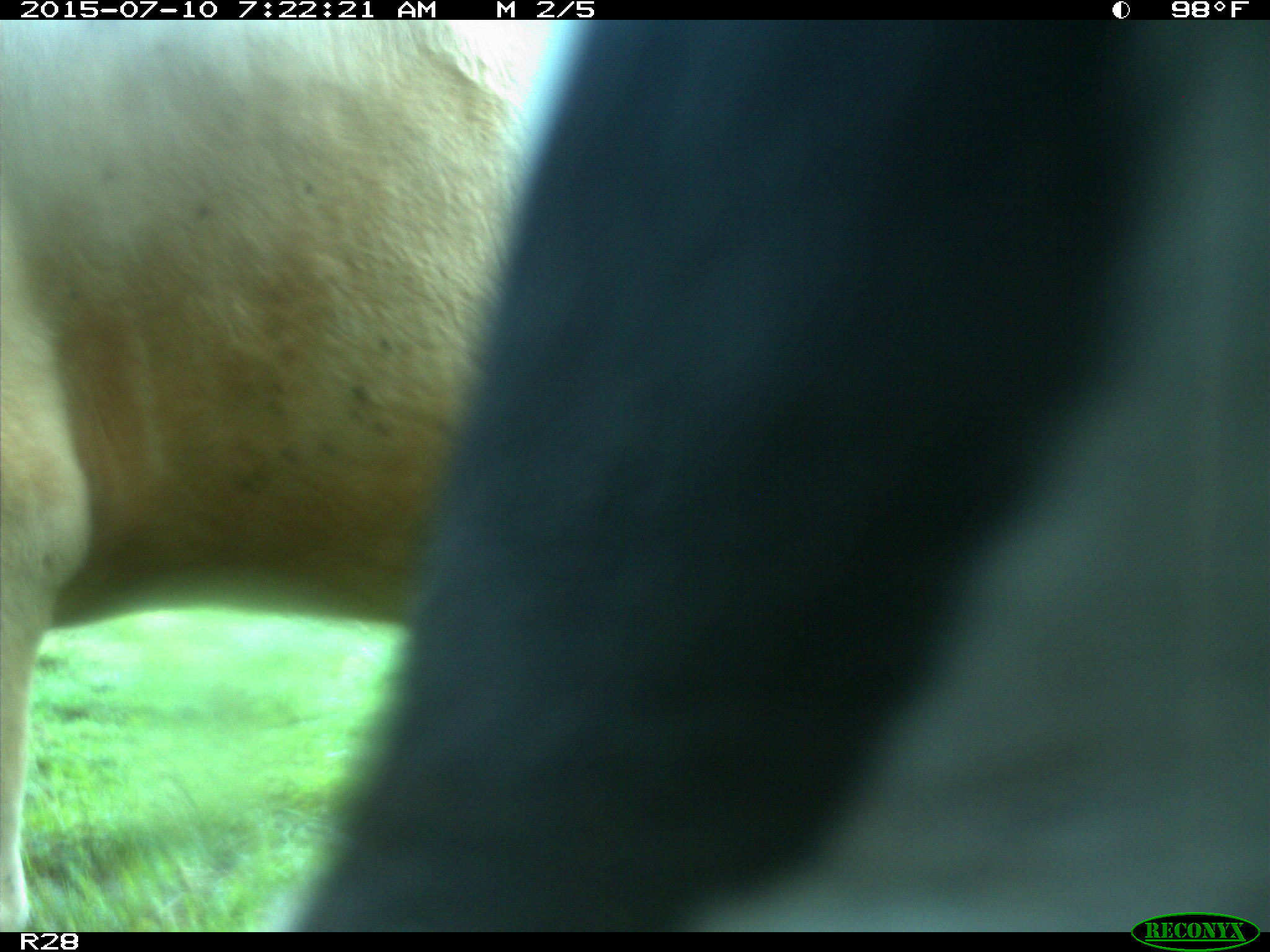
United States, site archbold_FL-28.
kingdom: Animalia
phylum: Chordata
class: Mammalia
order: Artiodactyla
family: Bovidae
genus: Bos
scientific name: Bos taurus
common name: domestic cow